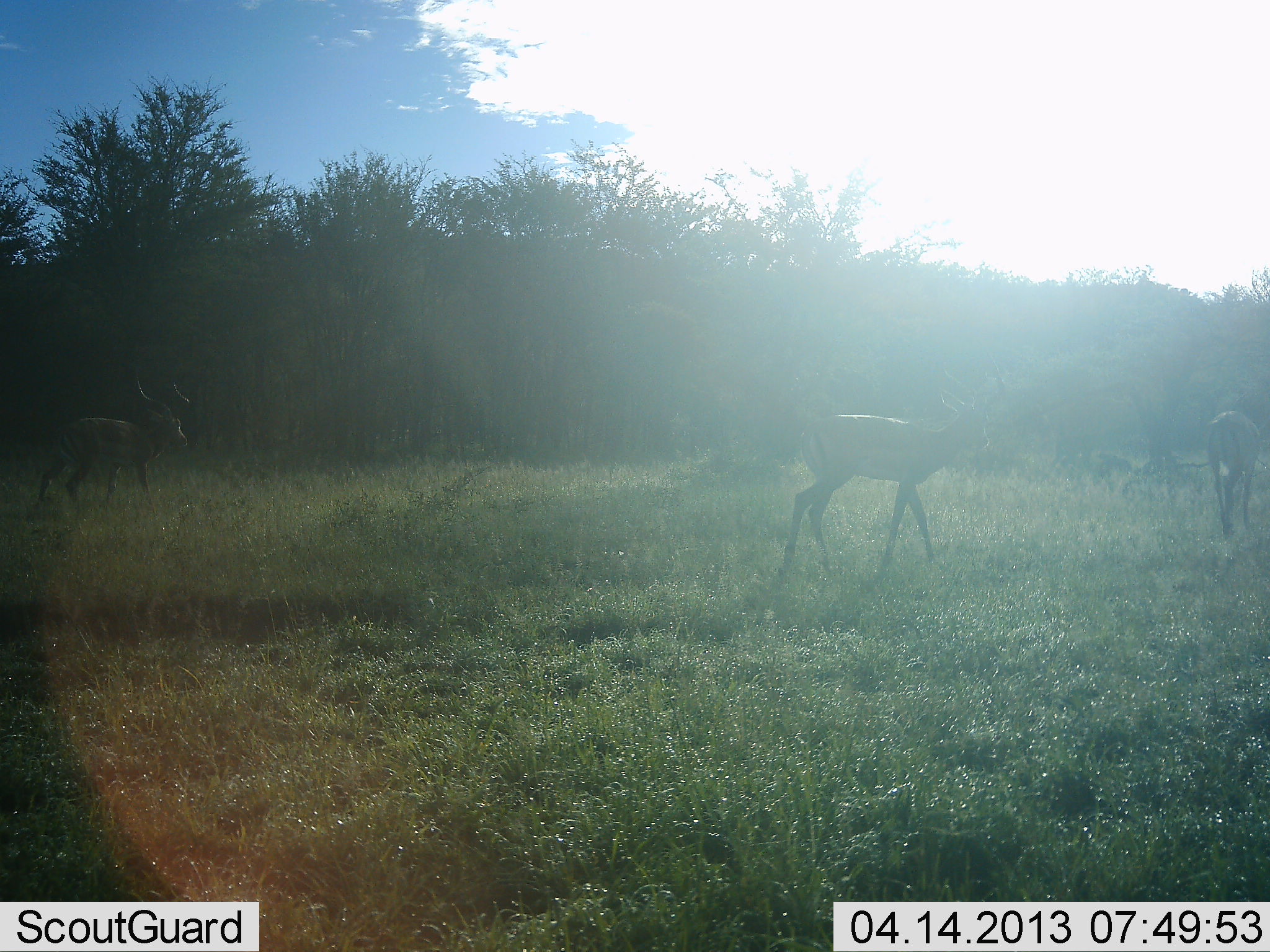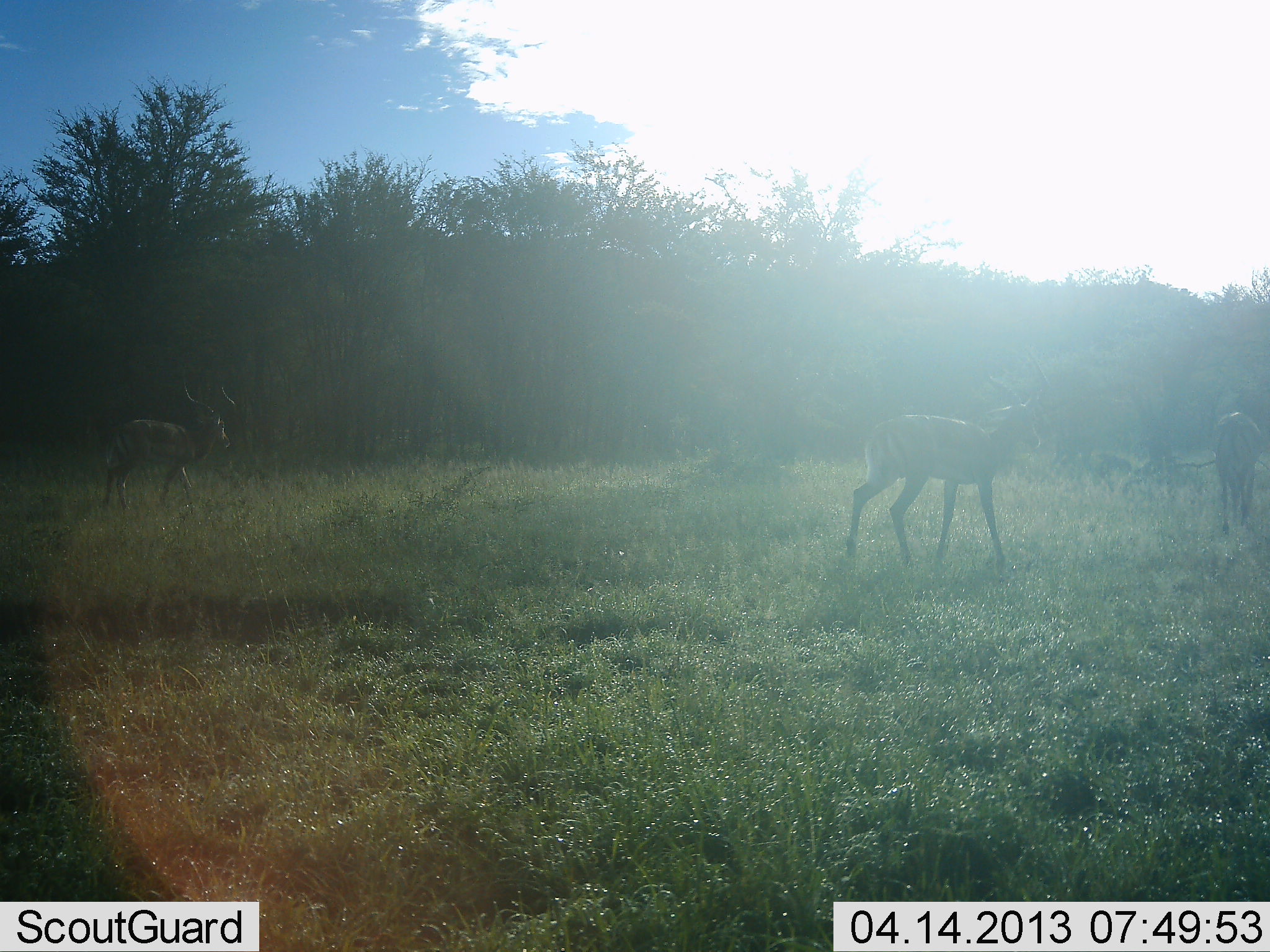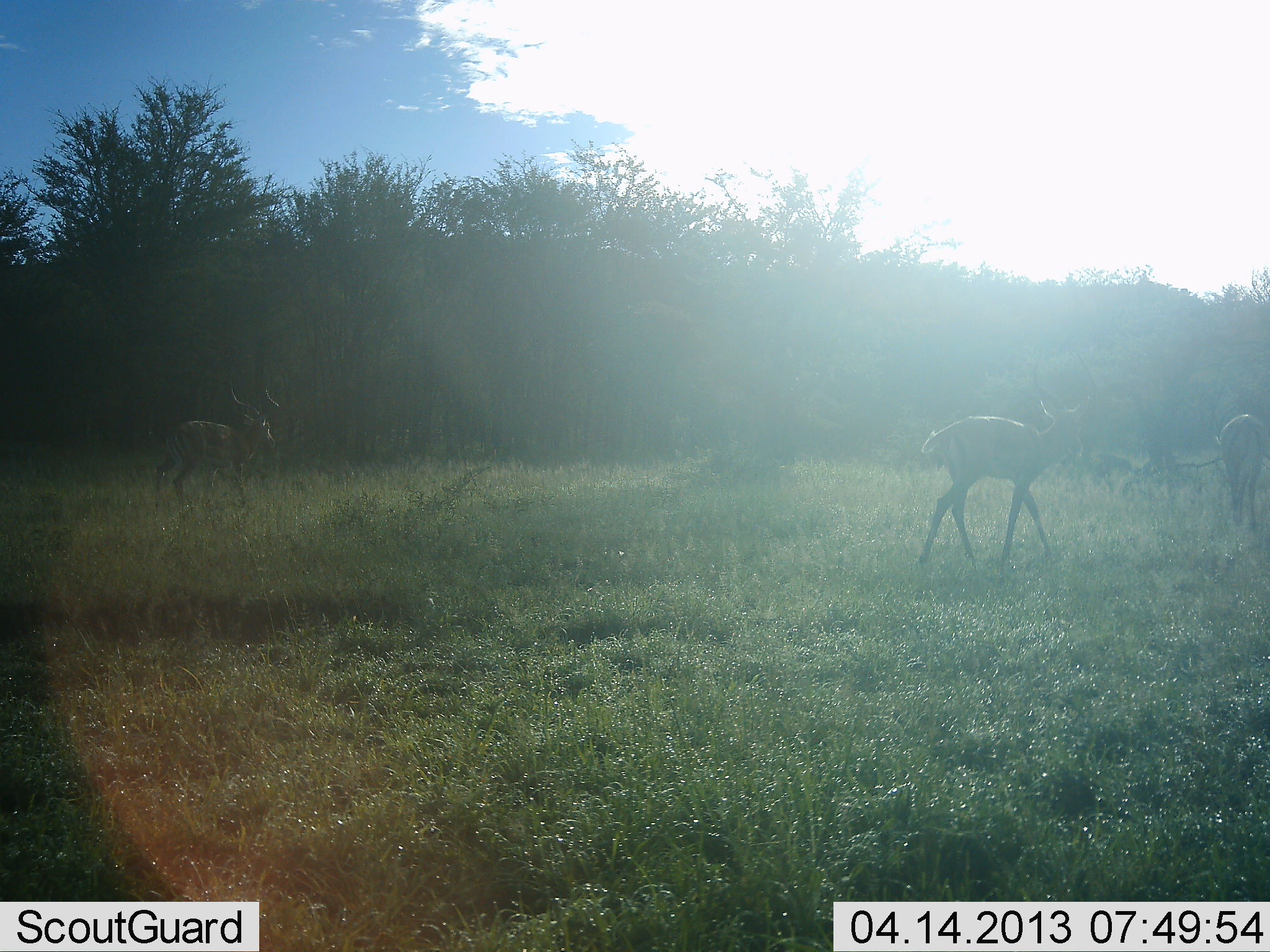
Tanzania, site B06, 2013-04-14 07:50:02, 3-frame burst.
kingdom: Animalia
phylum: Chordata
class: Mammalia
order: Artiodactyla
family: Bovidae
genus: Aepyceros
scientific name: Aepyceros melampus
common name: impala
Impala (Aepyceros melampus), count 3. Behavior (volunteer vote fractions): standing 5%, resting 0%, moving 95%, interacting 0%. Young present (vote fraction): 0%. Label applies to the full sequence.